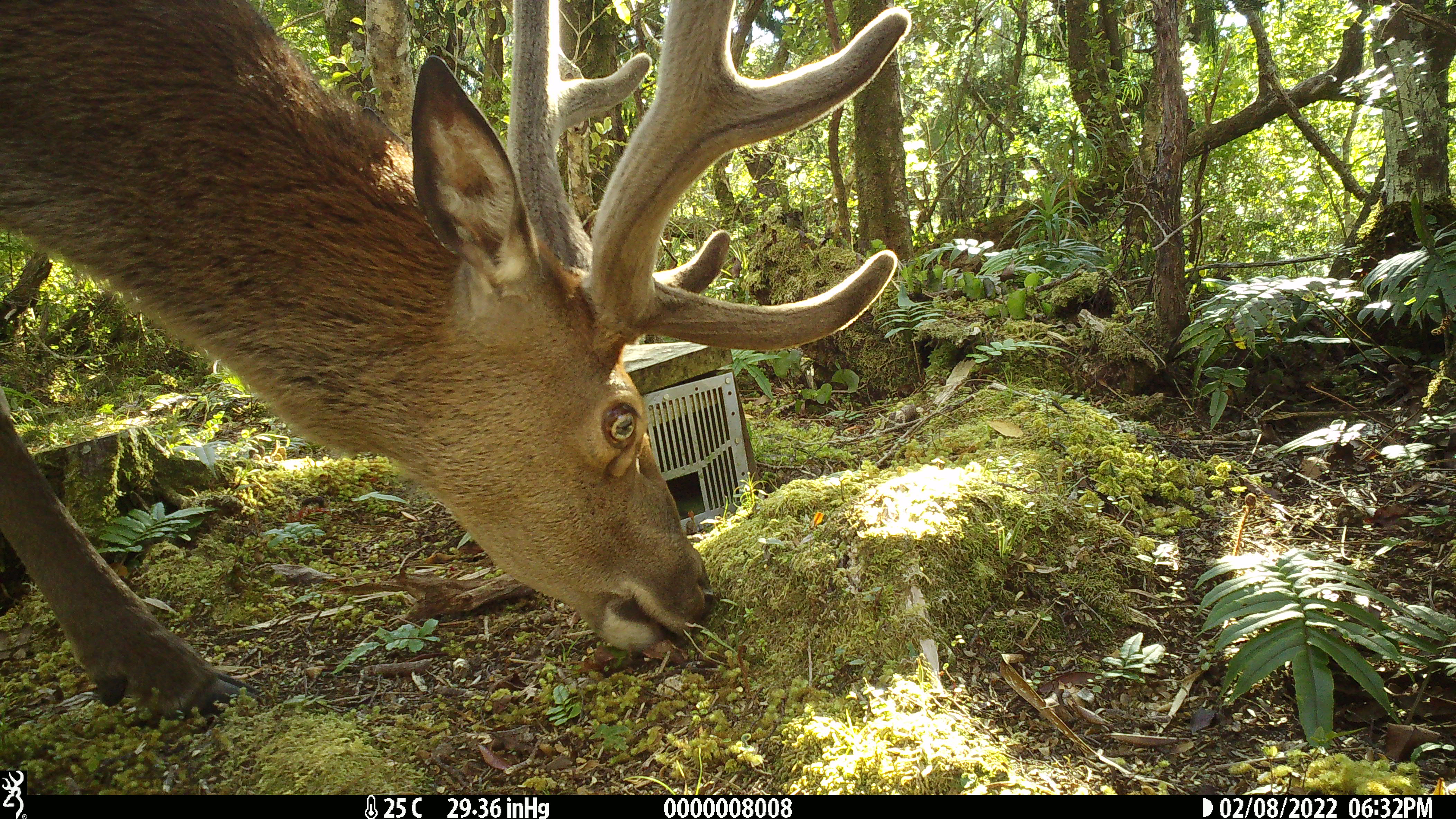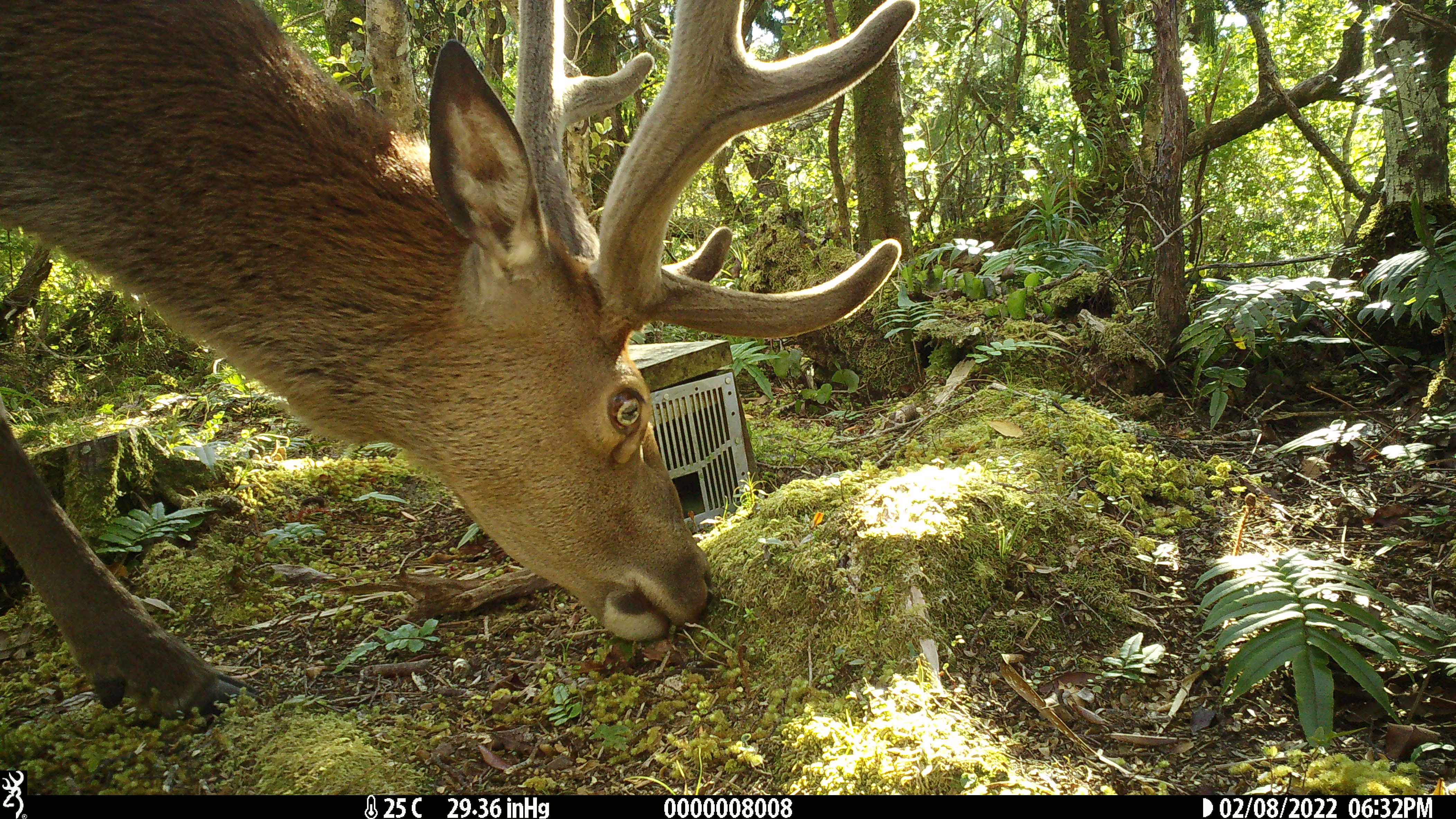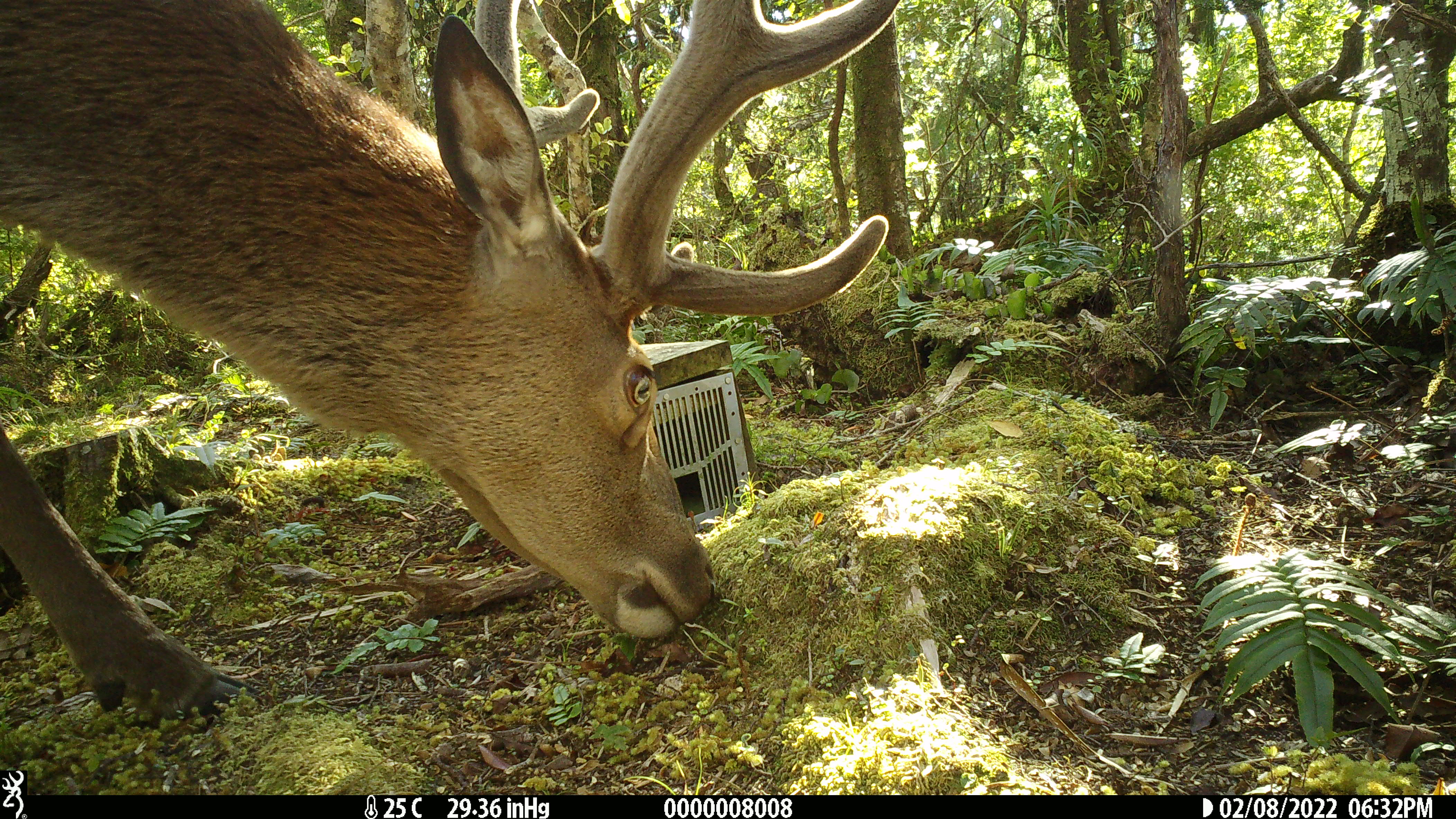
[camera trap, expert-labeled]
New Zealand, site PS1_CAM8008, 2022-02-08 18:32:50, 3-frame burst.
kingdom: Animalia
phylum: Chordata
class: Mammalia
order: Artiodactyla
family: Cervidae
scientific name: Cervidae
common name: deer